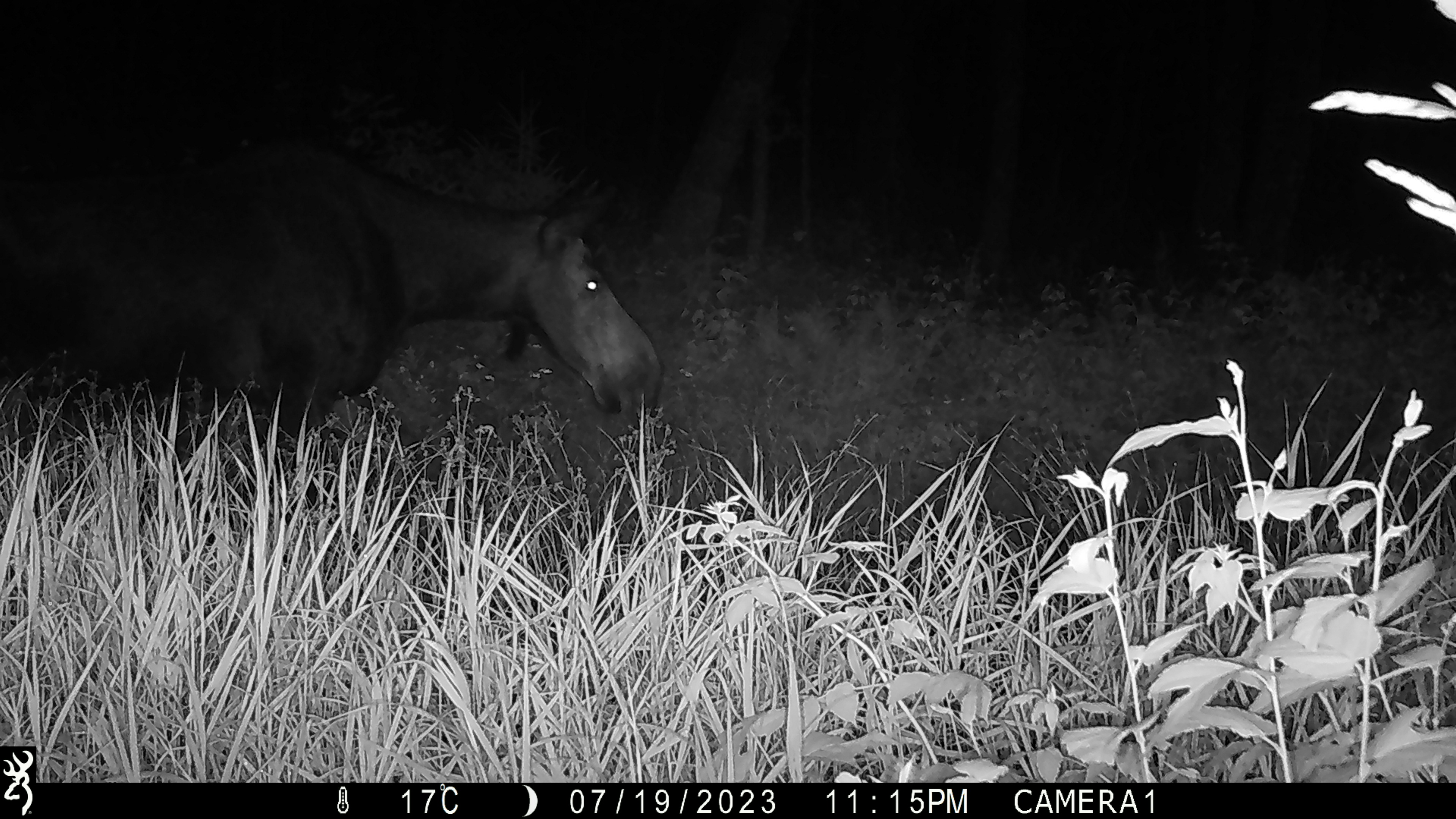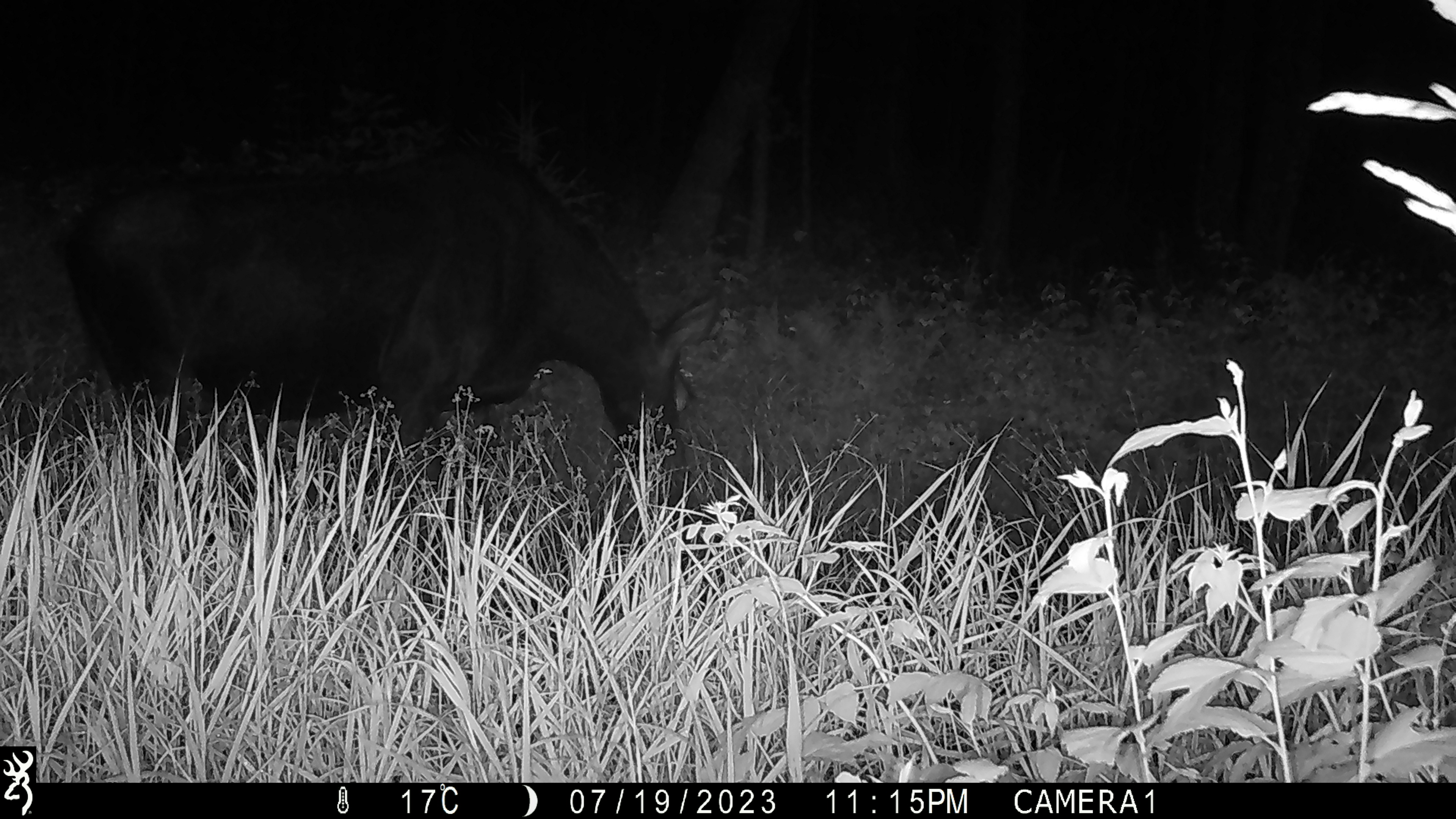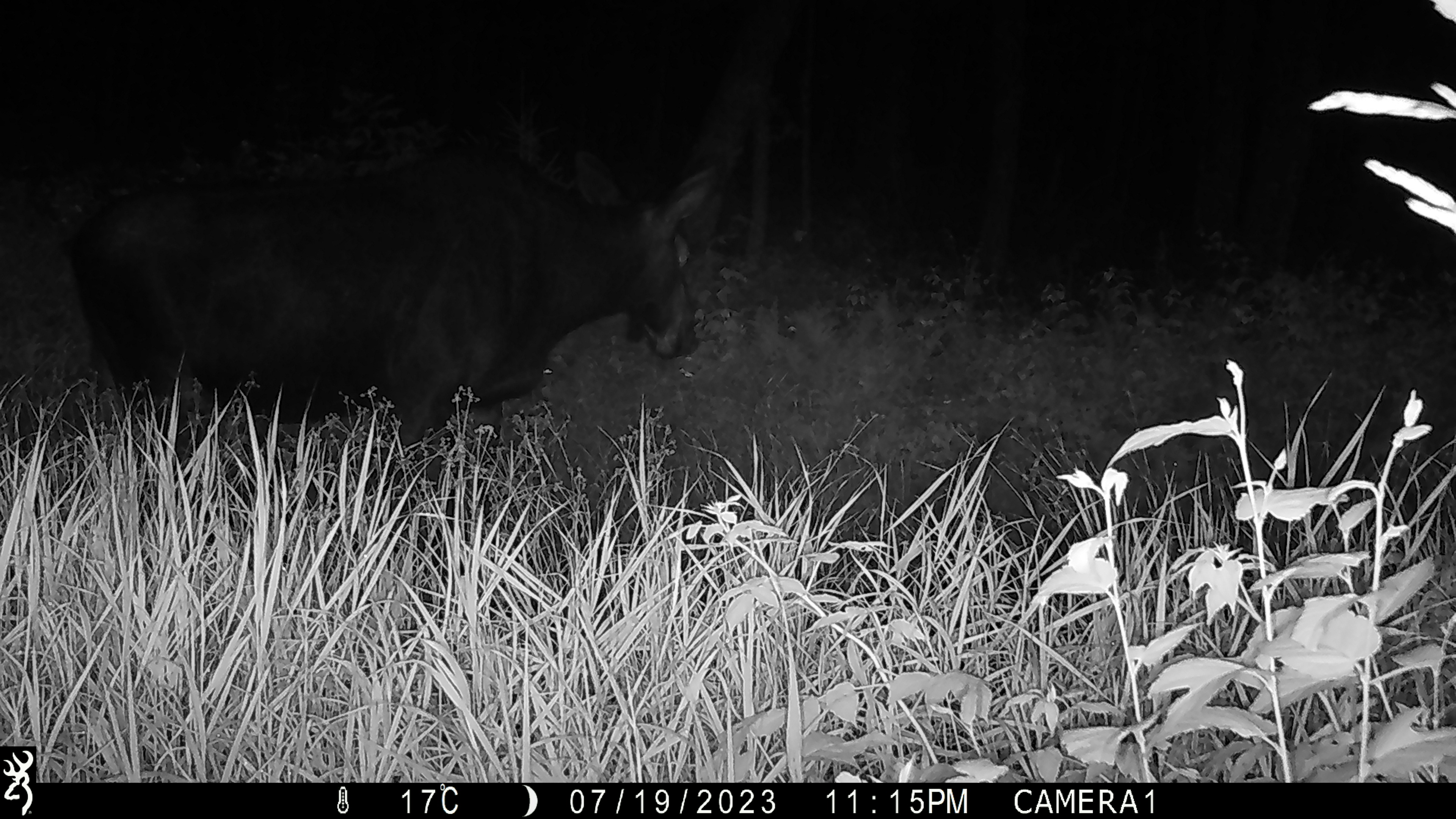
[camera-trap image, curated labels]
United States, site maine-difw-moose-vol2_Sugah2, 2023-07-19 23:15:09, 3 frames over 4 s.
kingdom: Animalia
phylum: Chordata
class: Mammalia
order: Artiodactyla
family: Cervidae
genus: Alces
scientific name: Alces alces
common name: moose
Moose (Alces alces).